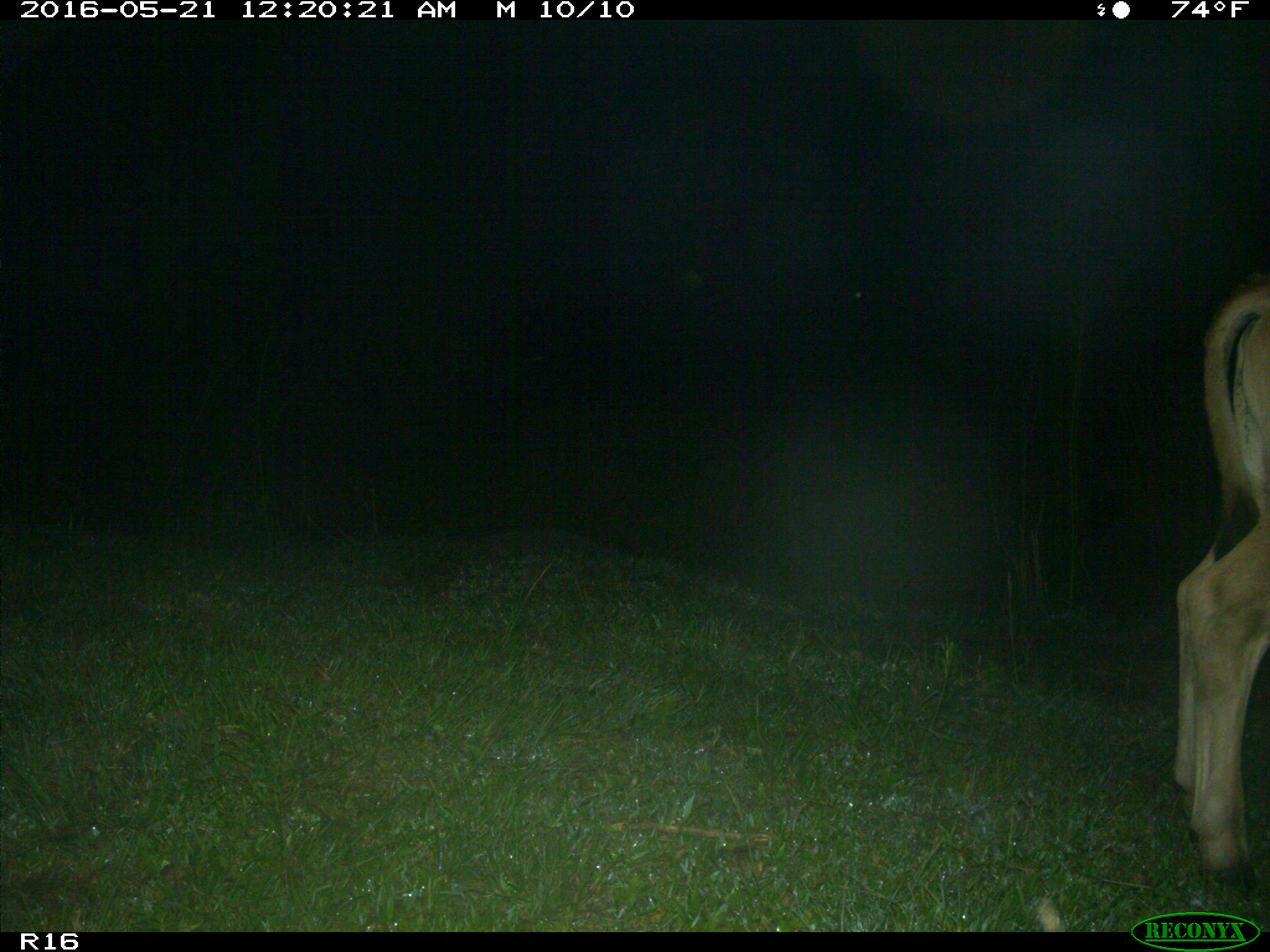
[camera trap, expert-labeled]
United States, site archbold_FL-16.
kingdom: Animalia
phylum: Chordata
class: Mammalia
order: Artiodactyla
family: Bovidae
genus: Bos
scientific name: Bos taurus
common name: domestic cow